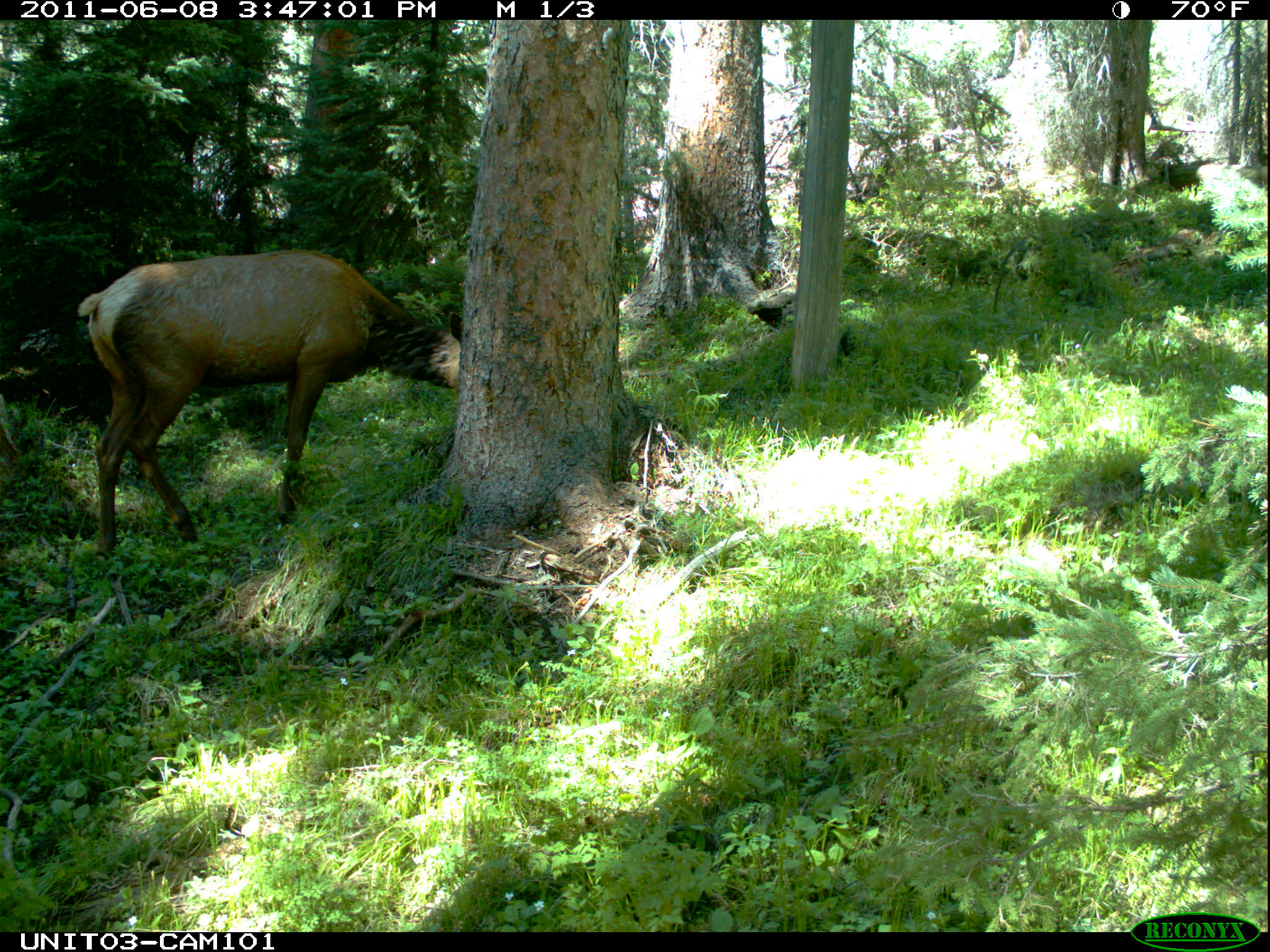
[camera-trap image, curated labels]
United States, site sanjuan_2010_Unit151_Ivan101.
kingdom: Animalia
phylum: Chordata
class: Mammalia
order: Artiodactyla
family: Cervidae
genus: Cervus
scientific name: Cervus elaphus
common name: red deer